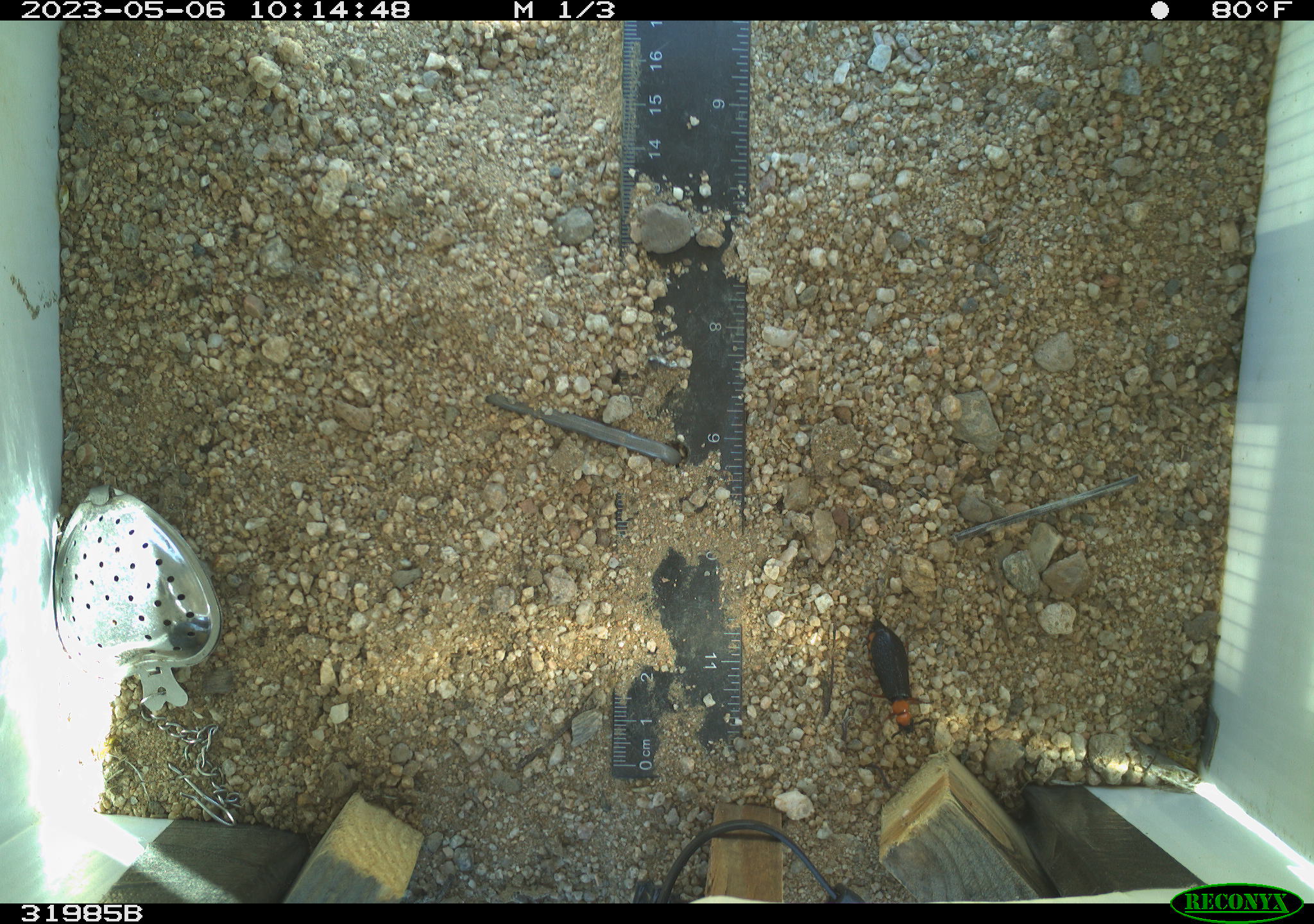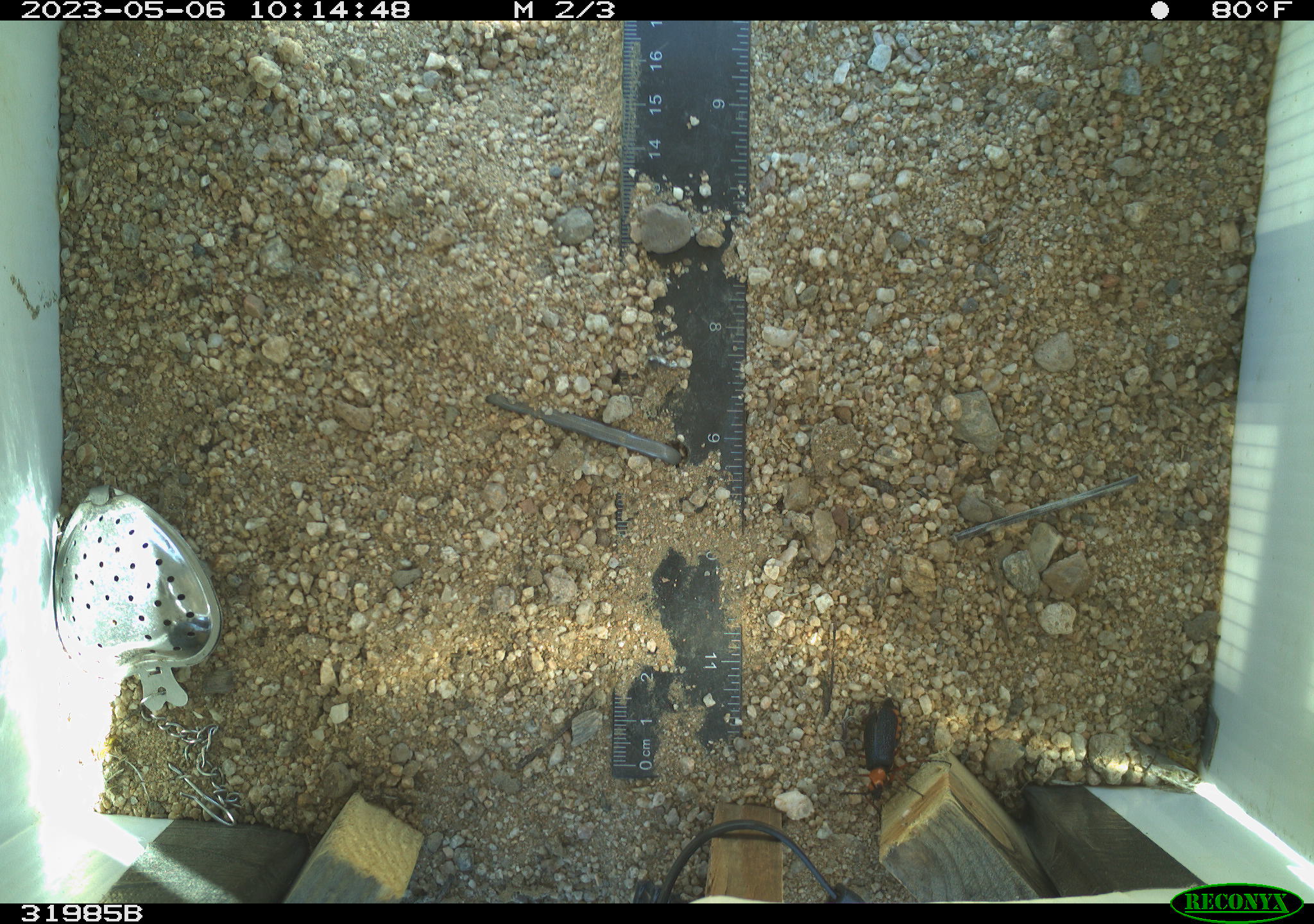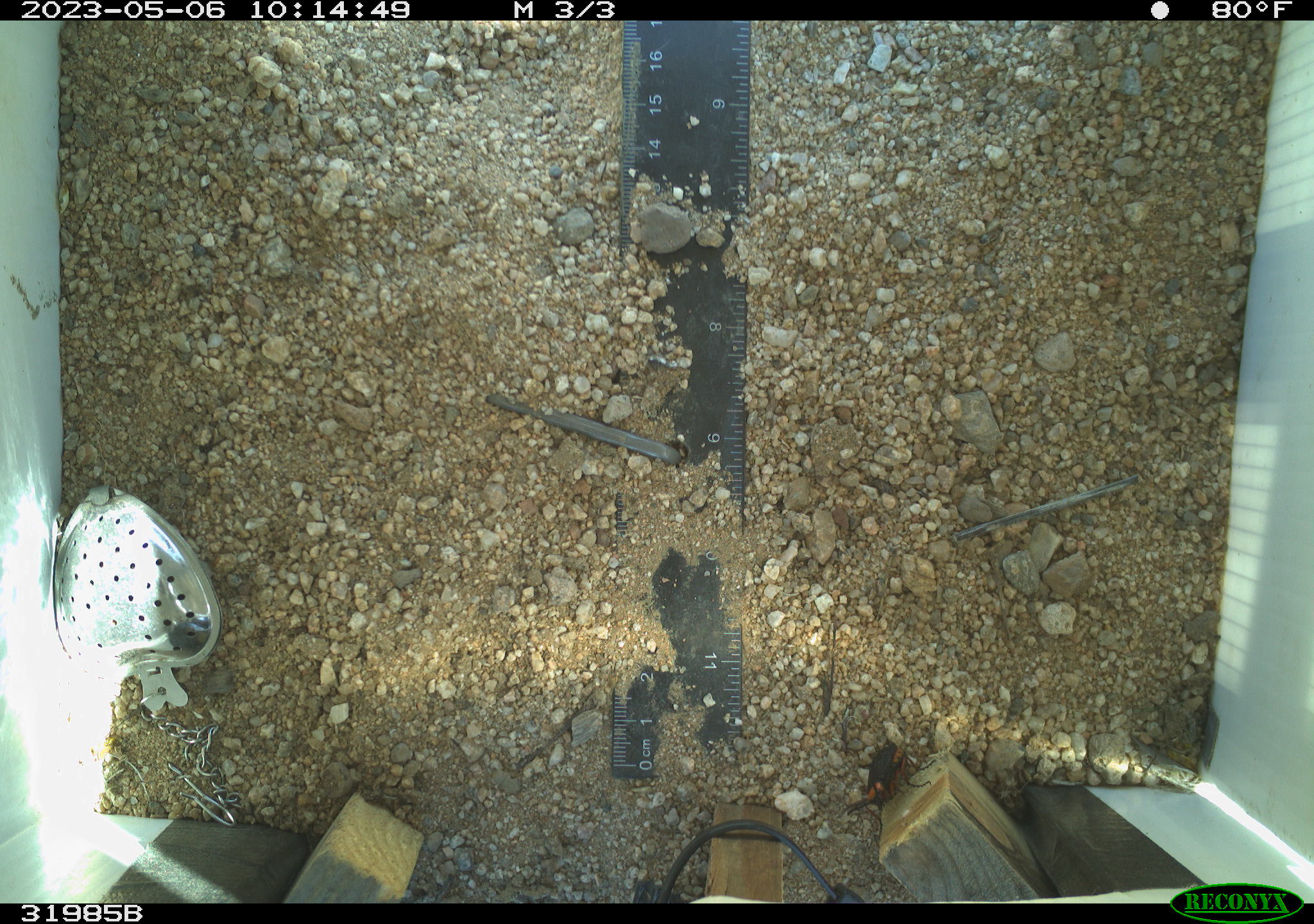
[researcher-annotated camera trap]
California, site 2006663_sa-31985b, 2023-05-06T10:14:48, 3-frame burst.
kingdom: Animalia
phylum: Arthropoda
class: Insecta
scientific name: Insecta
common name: insect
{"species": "insect (Insecta)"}